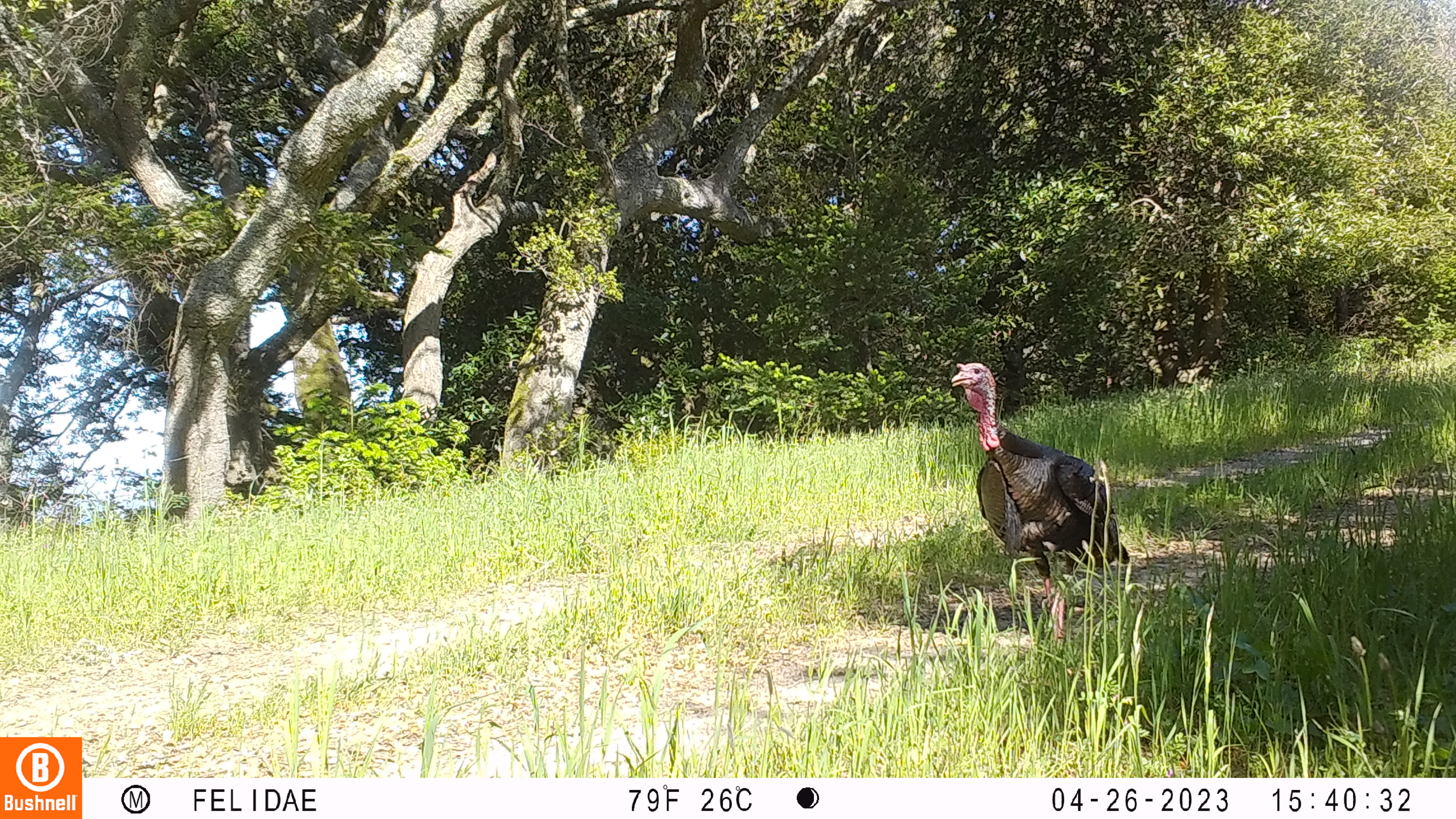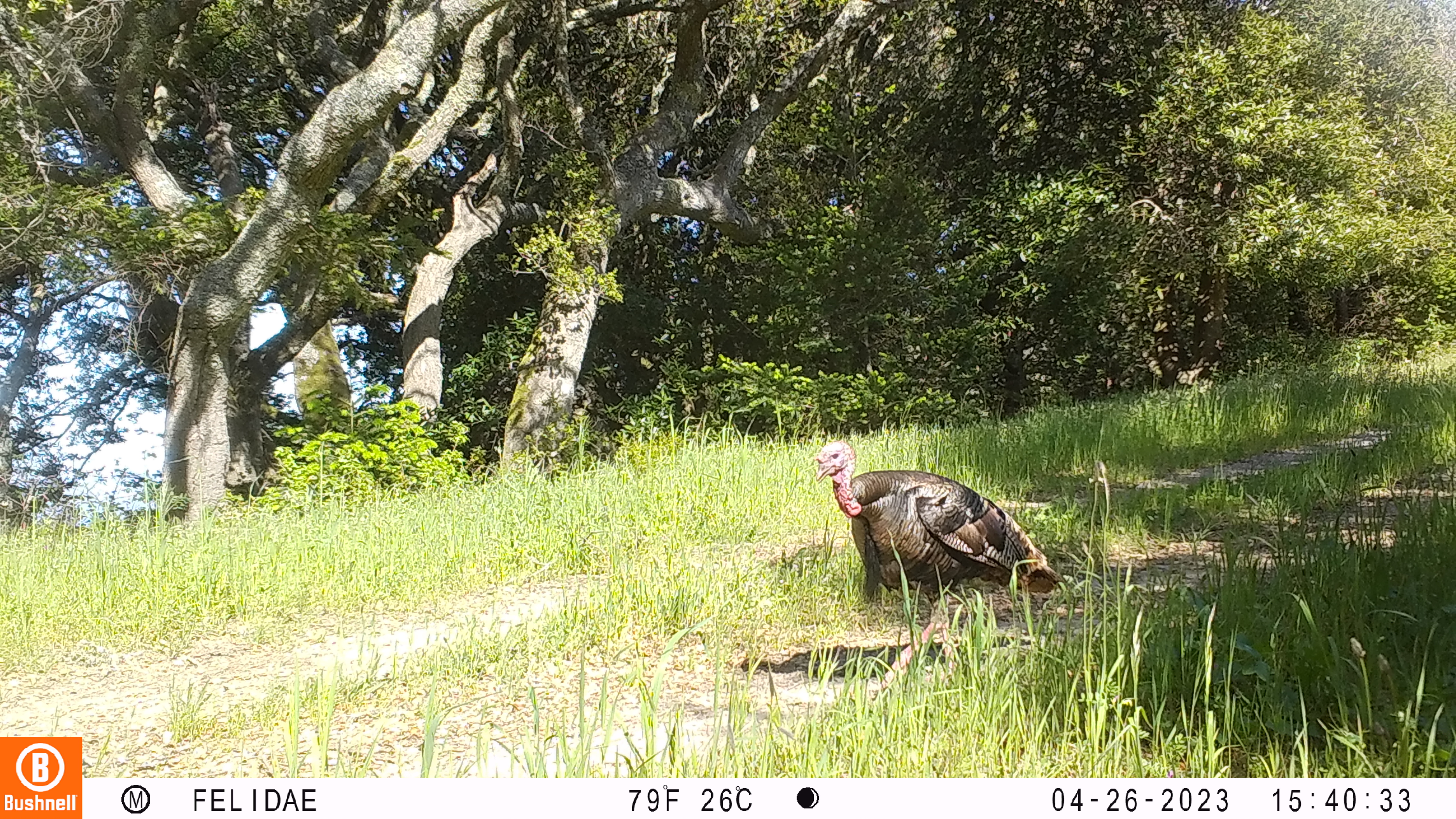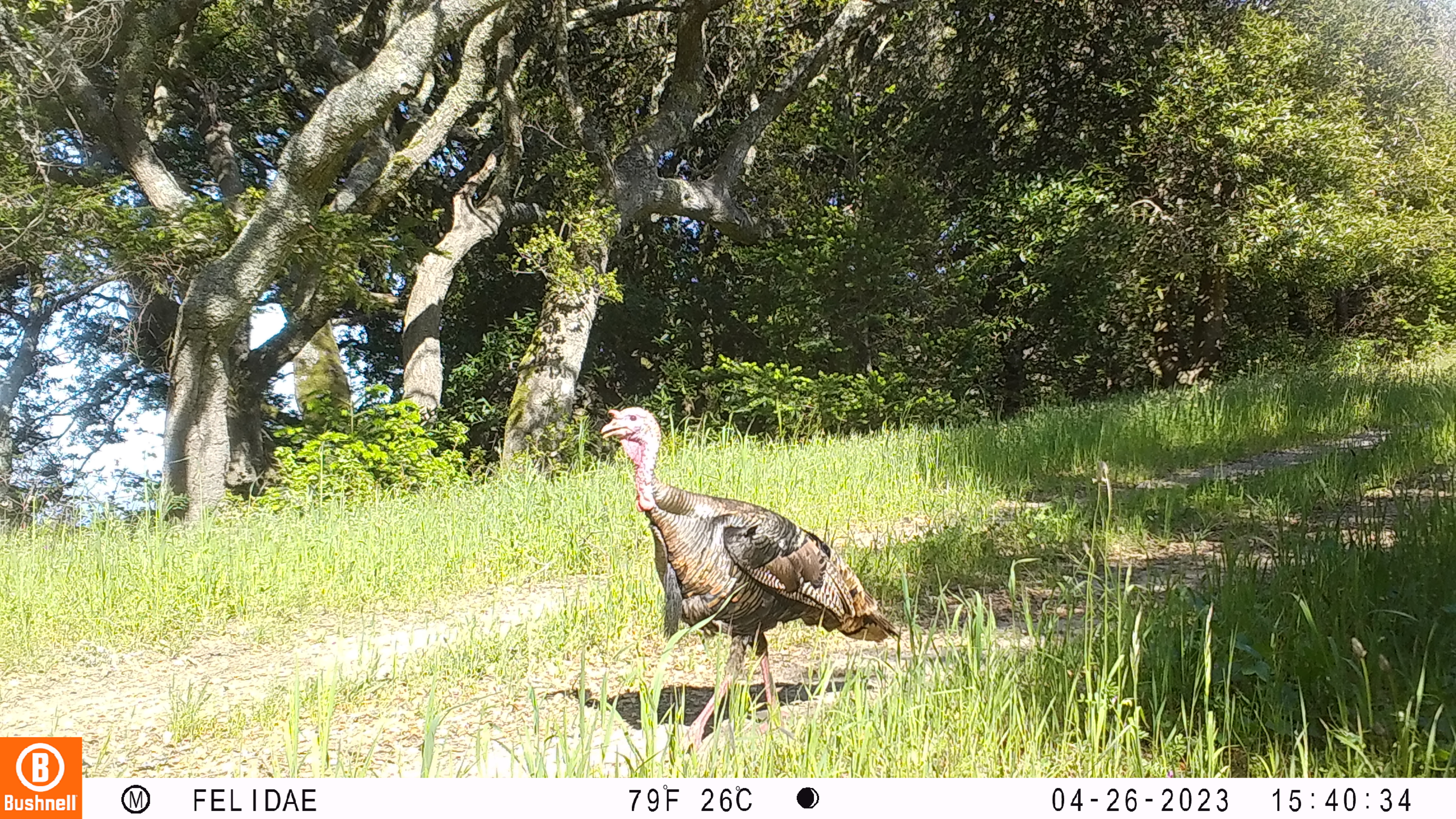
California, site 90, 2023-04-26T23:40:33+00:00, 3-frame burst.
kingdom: Animalia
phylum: Chordata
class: Aves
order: Galliformes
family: Phasianidae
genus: Meleagris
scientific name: Meleagris gallopavo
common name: turkey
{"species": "turkey (Meleagris gallopavo)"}